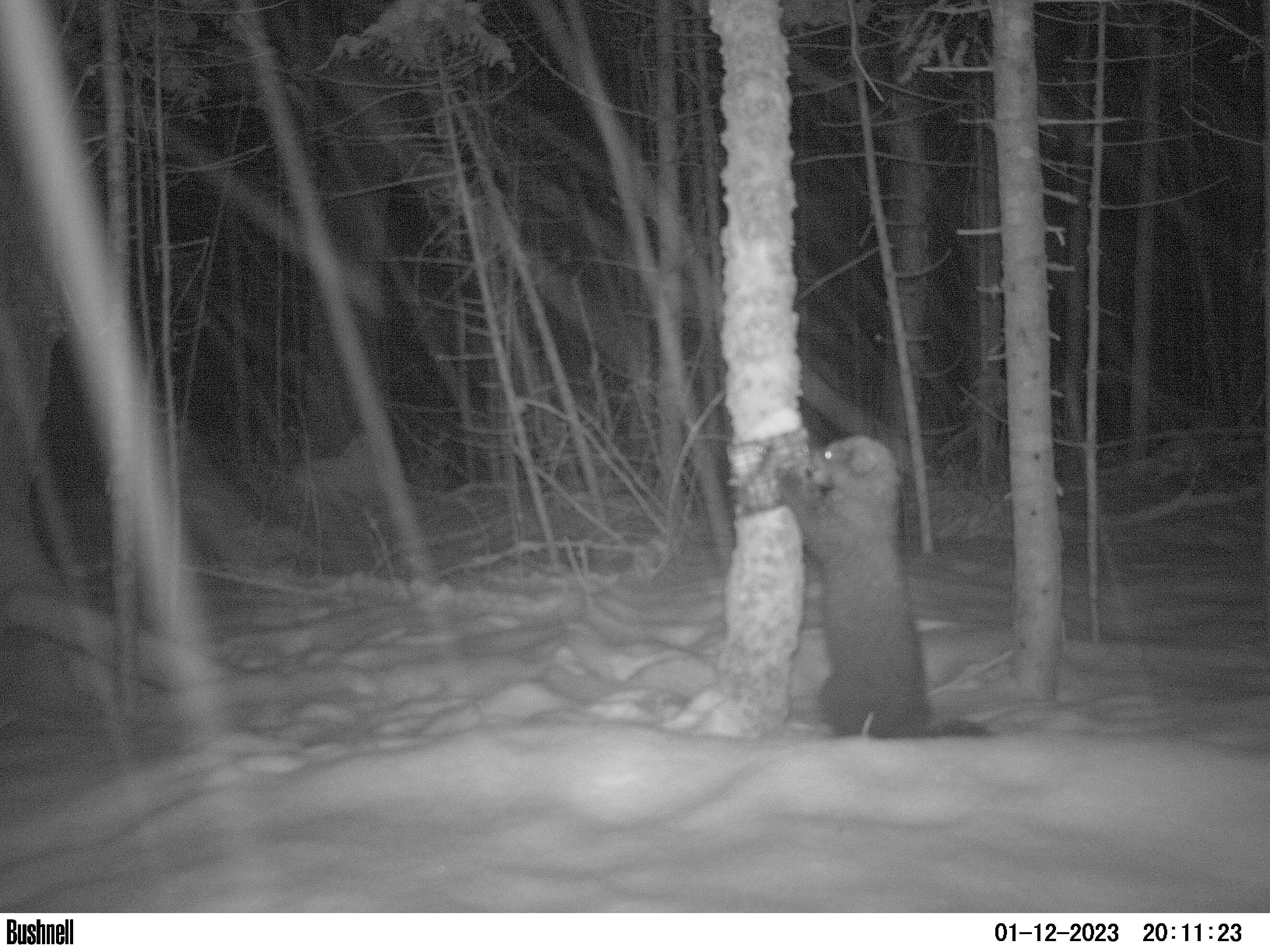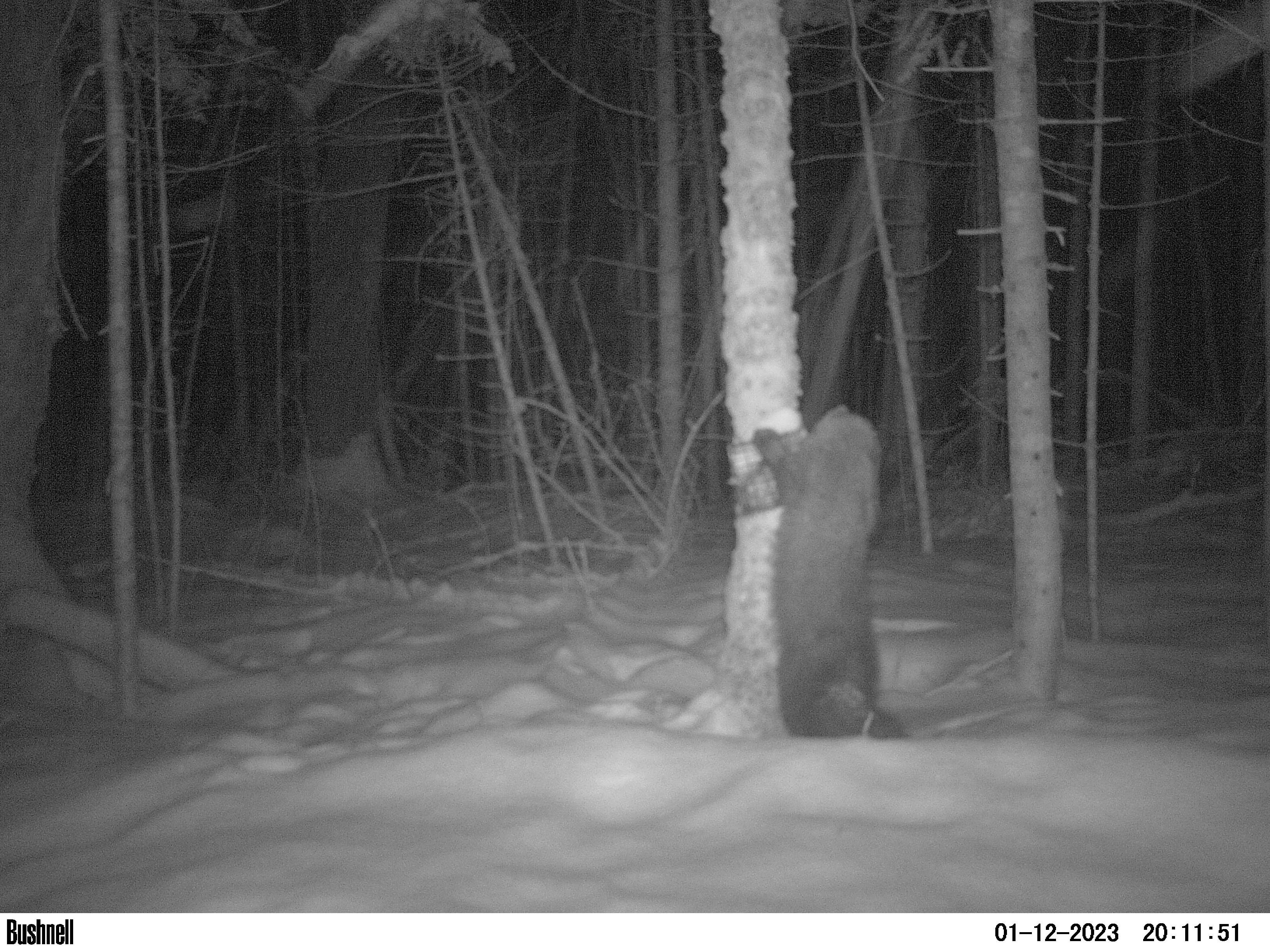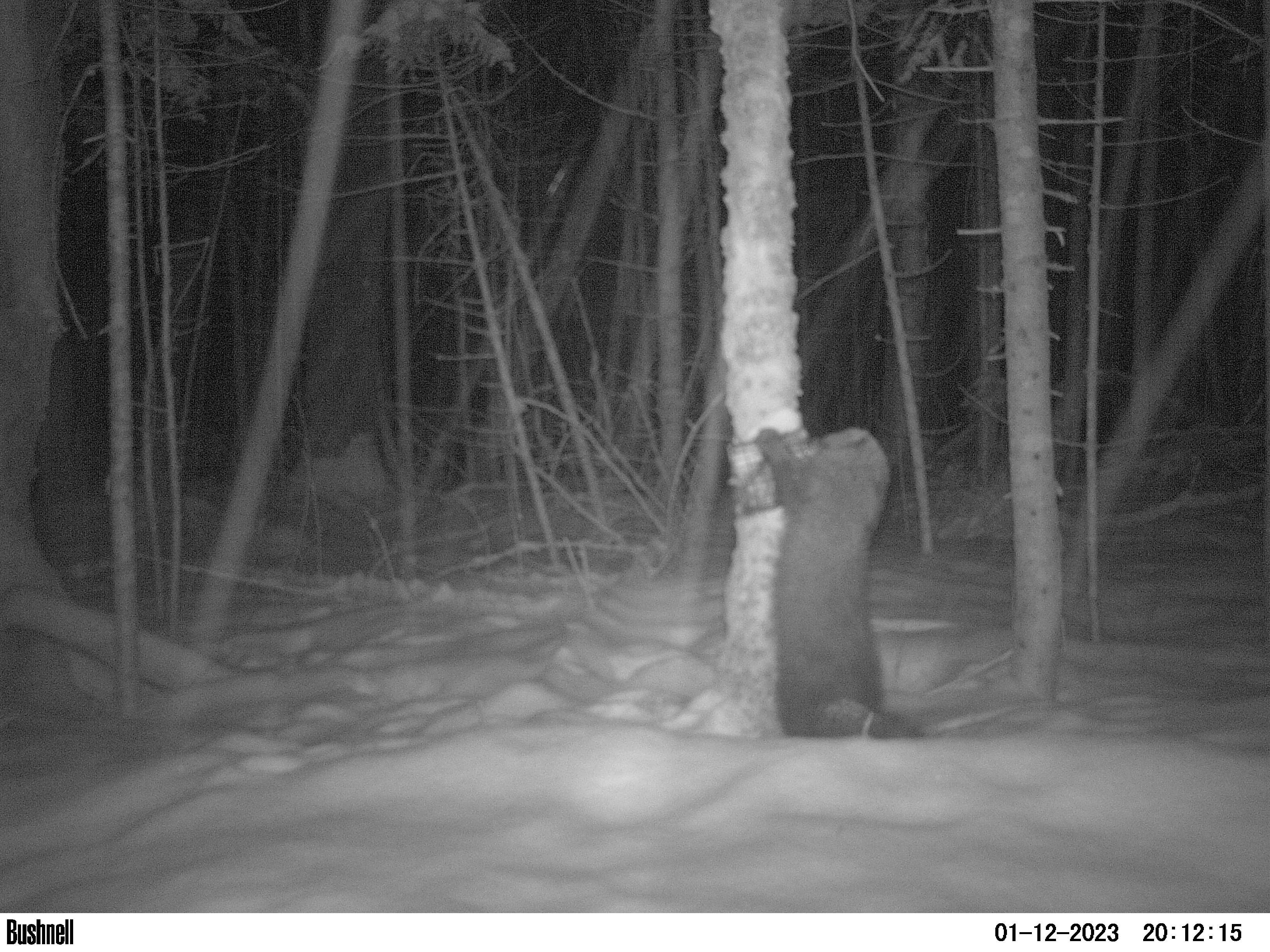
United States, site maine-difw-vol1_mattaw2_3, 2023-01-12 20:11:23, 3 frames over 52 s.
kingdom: Animalia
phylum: Chordata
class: Mammalia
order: Carnivora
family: Mustelidae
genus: Pekania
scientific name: Pekania pennanti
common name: fisher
Fisher (Pekania pennanti).